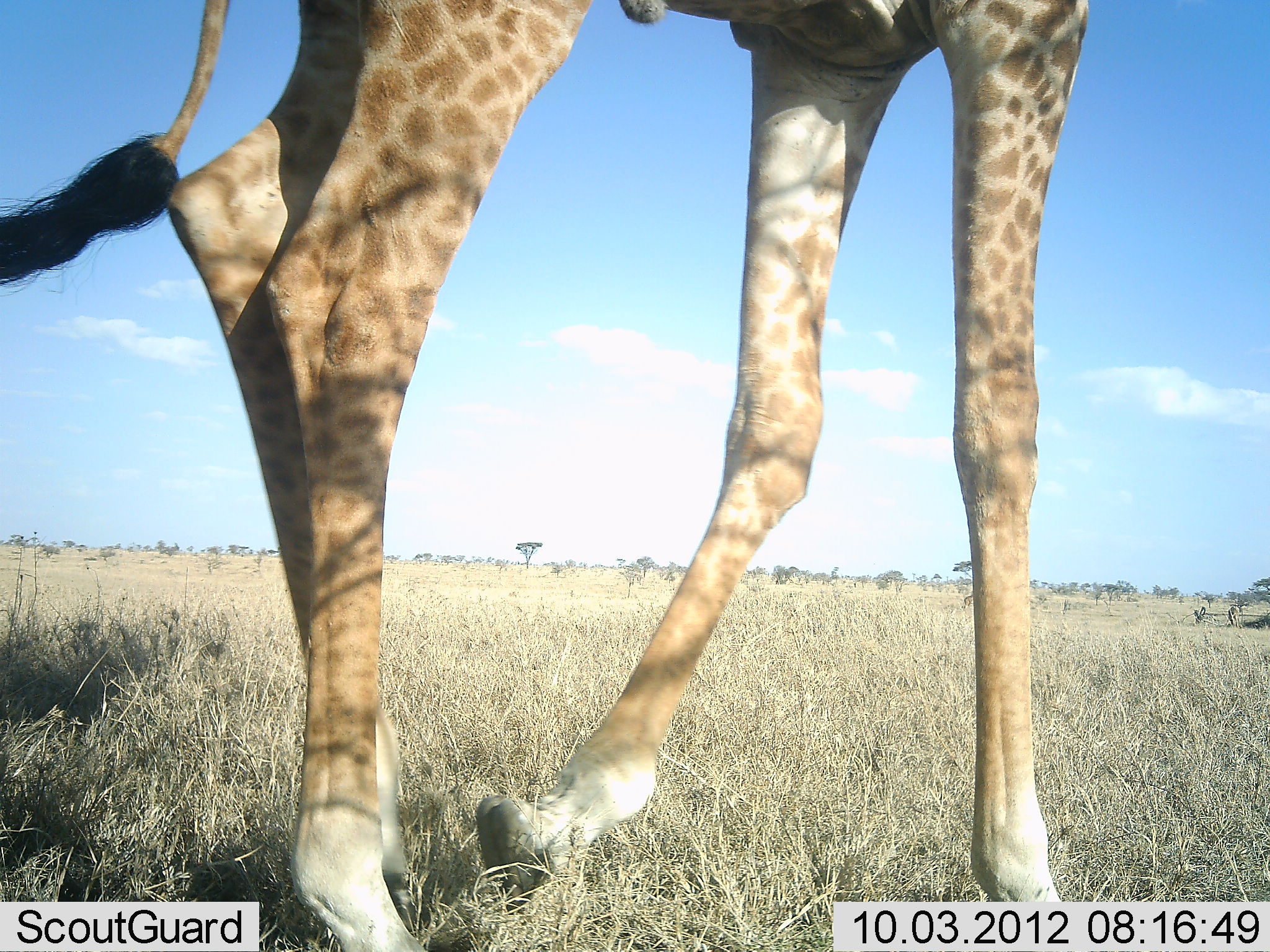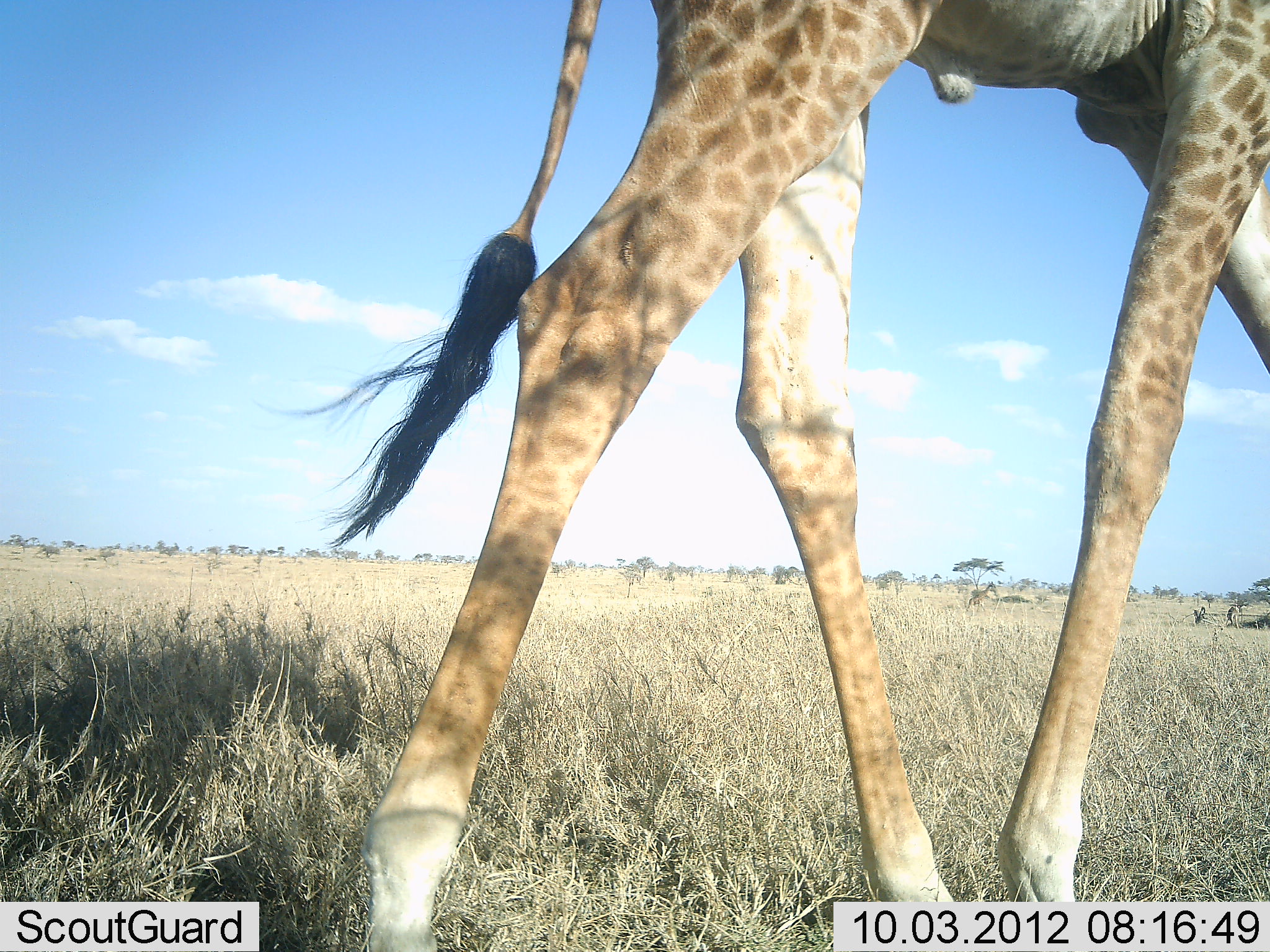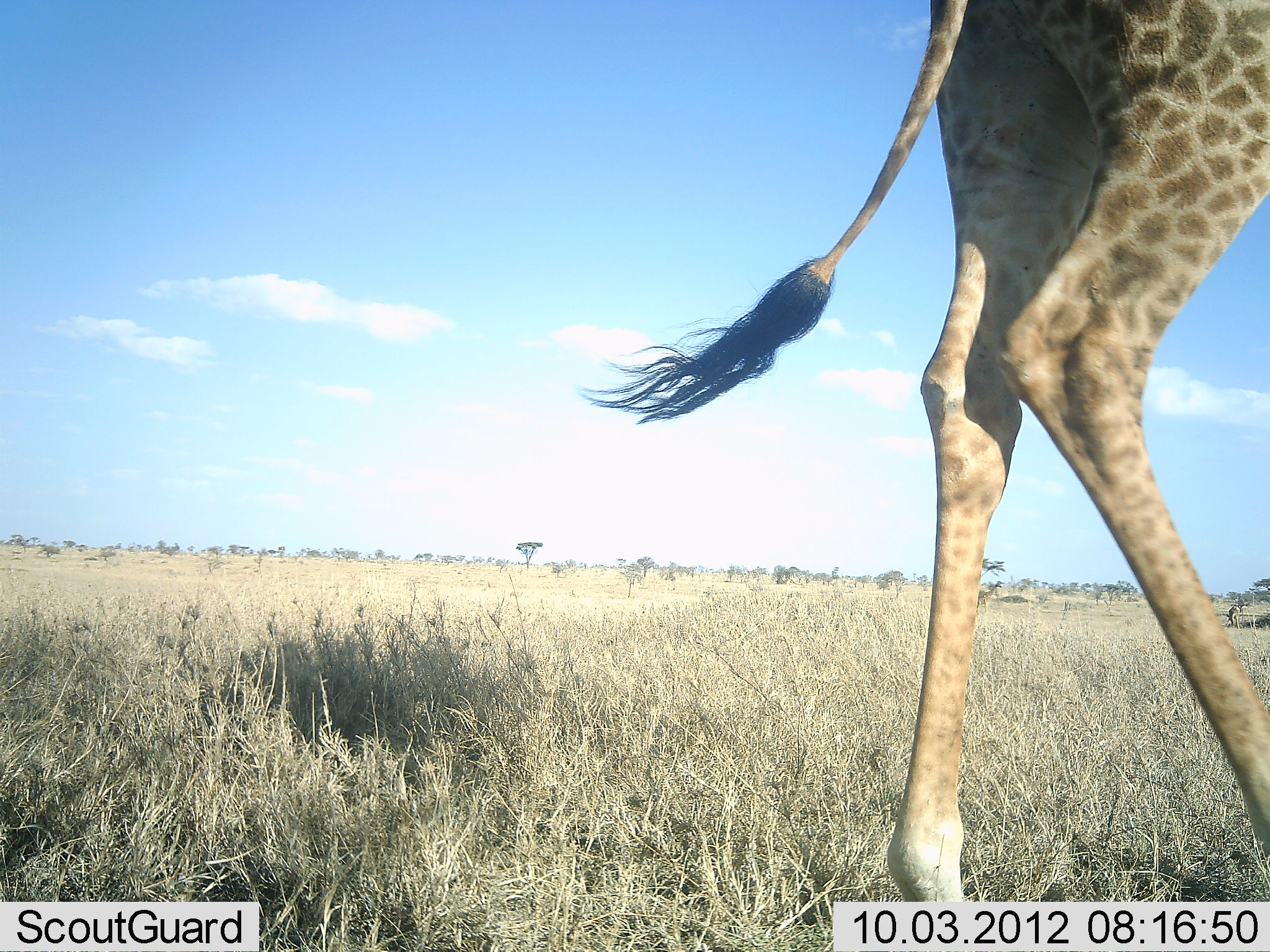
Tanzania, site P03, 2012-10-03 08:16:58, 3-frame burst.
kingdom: Animalia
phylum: Chordata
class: Mammalia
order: Artiodactyla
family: Giraffidae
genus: Giraffa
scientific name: Giraffa camelopardalis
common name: giraffe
Giraffe (Giraffa camelopardalis), count 1. Behavior (volunteer vote fractions): standing 0%, resting 0%, moving 100%, interacting 0%. Young present (vote fraction): 0%. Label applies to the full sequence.